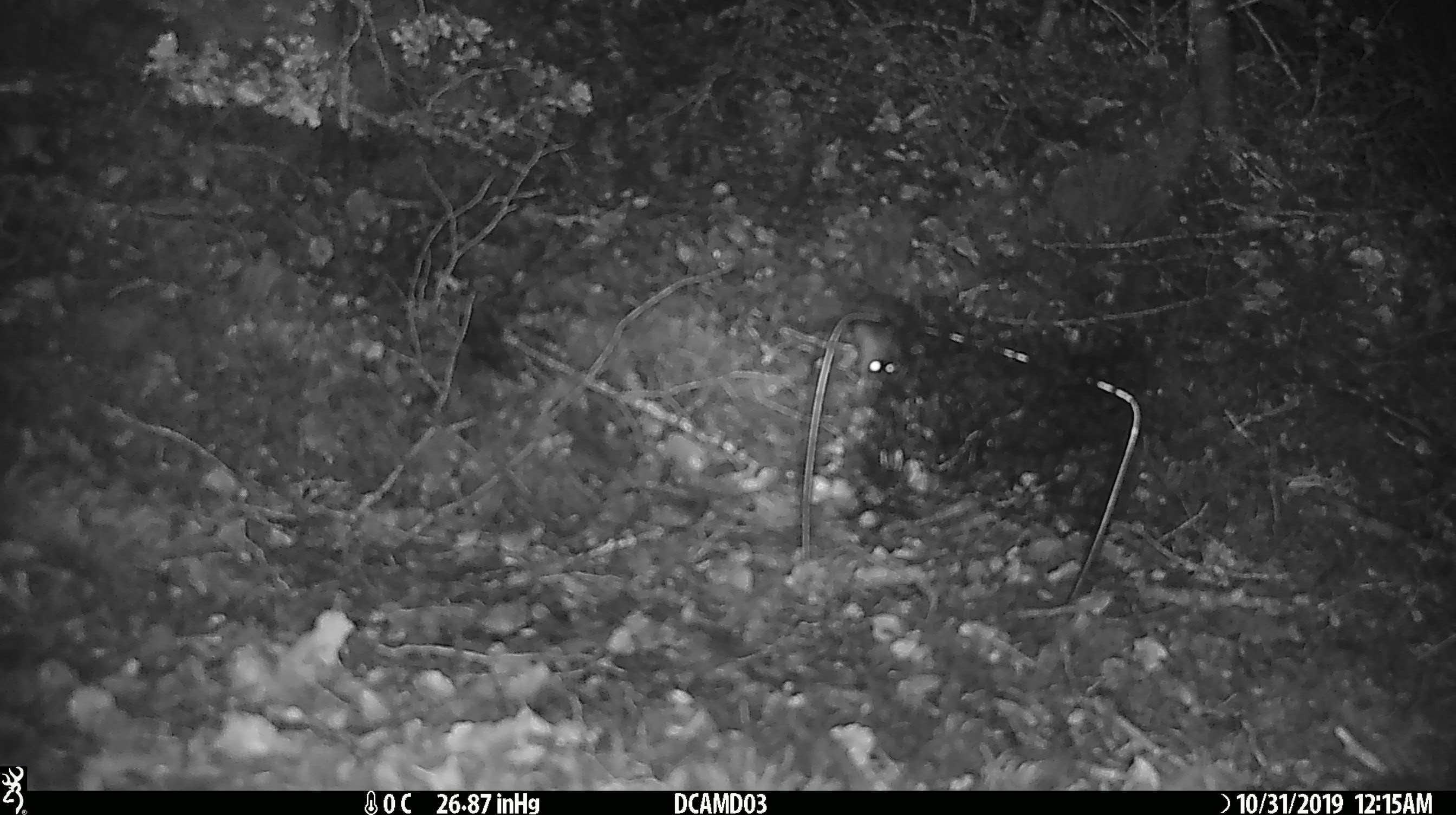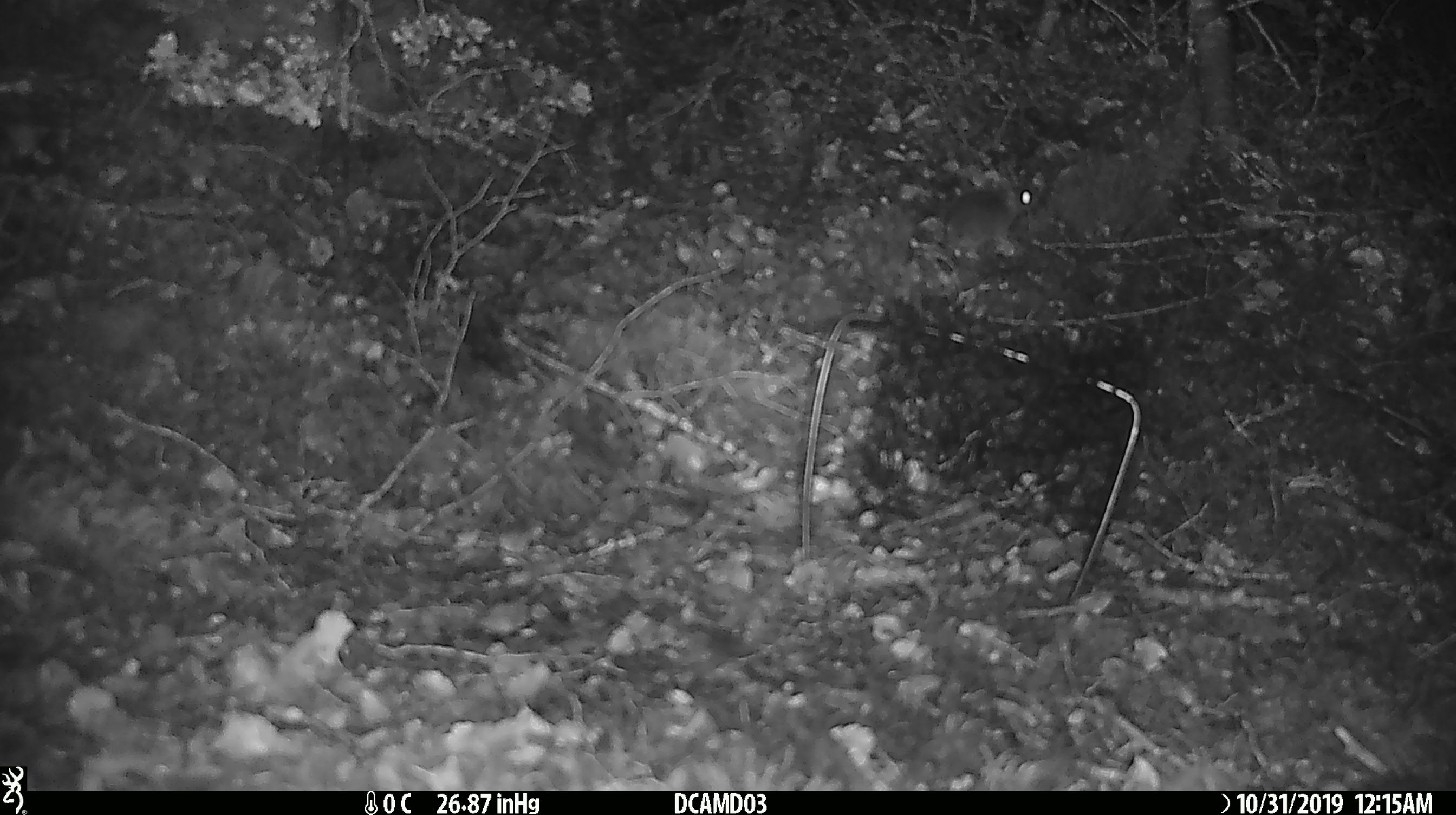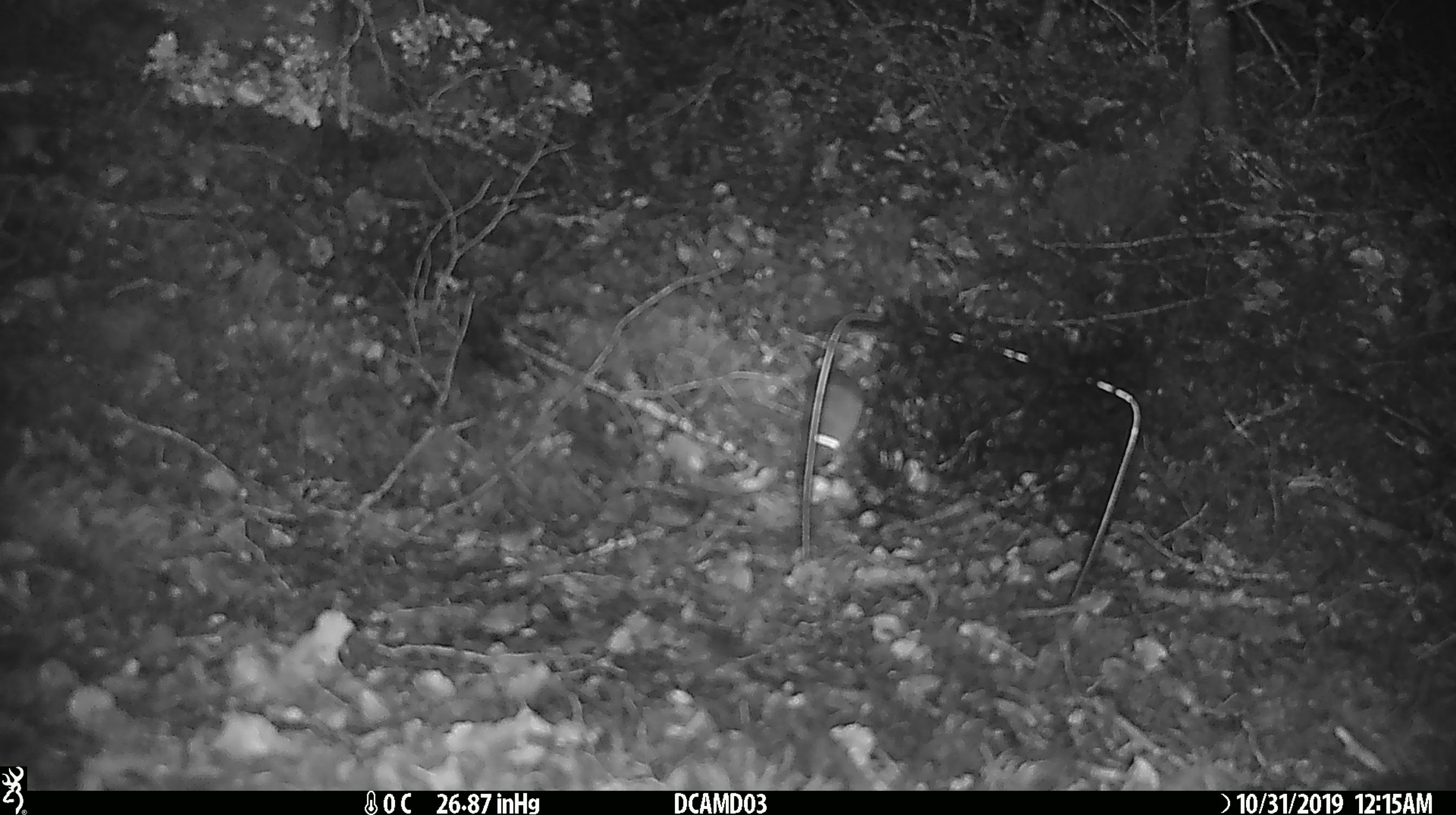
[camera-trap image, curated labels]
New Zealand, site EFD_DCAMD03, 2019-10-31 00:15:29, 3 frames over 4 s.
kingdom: Animalia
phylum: Chordata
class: Mammalia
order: Rodentia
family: Muridae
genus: Mus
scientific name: Mus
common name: mouse